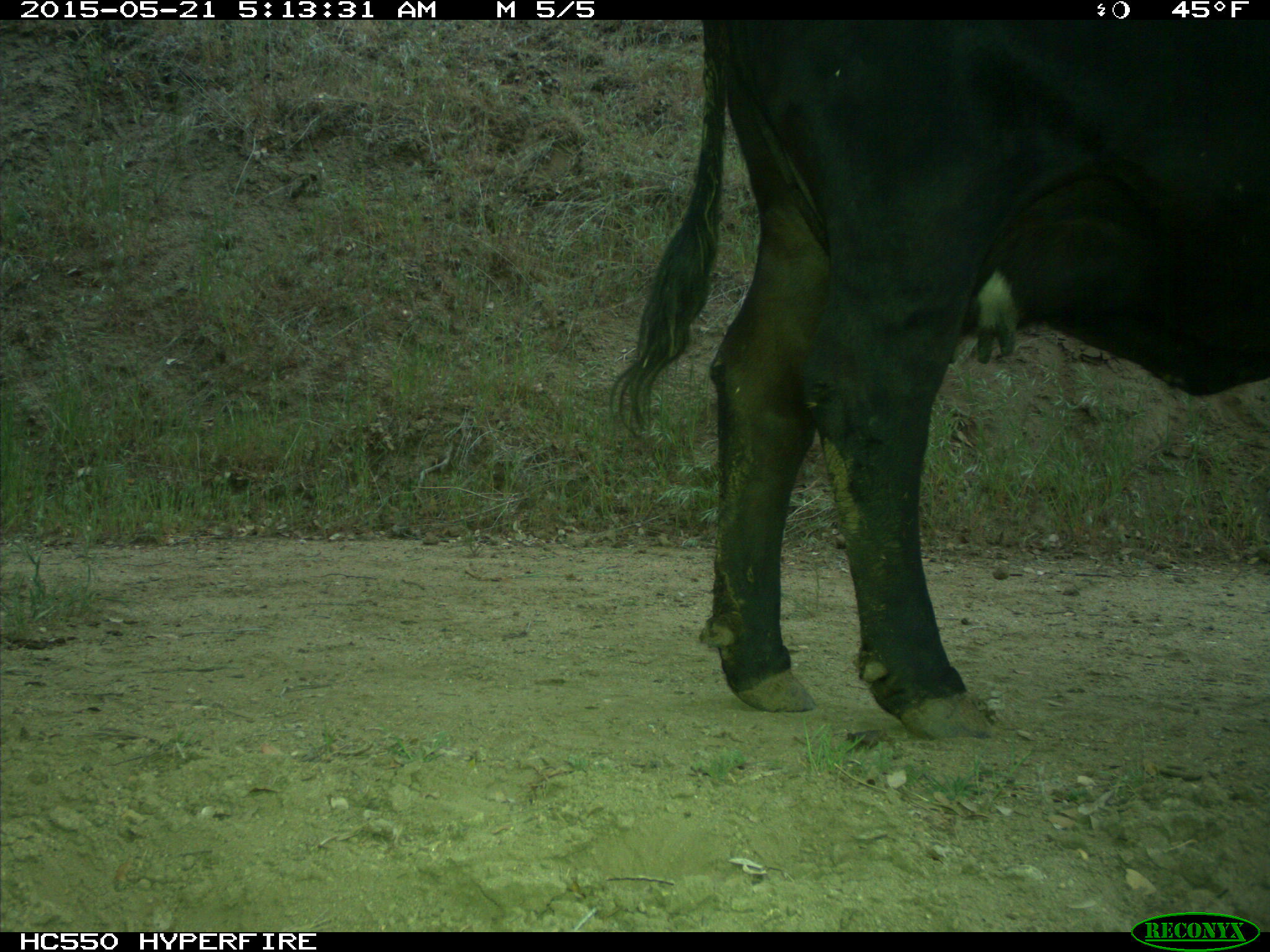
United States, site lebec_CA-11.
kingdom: Animalia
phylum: Chordata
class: Mammalia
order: Artiodactyla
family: Bovidae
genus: Bos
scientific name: Bos taurus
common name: domestic cow